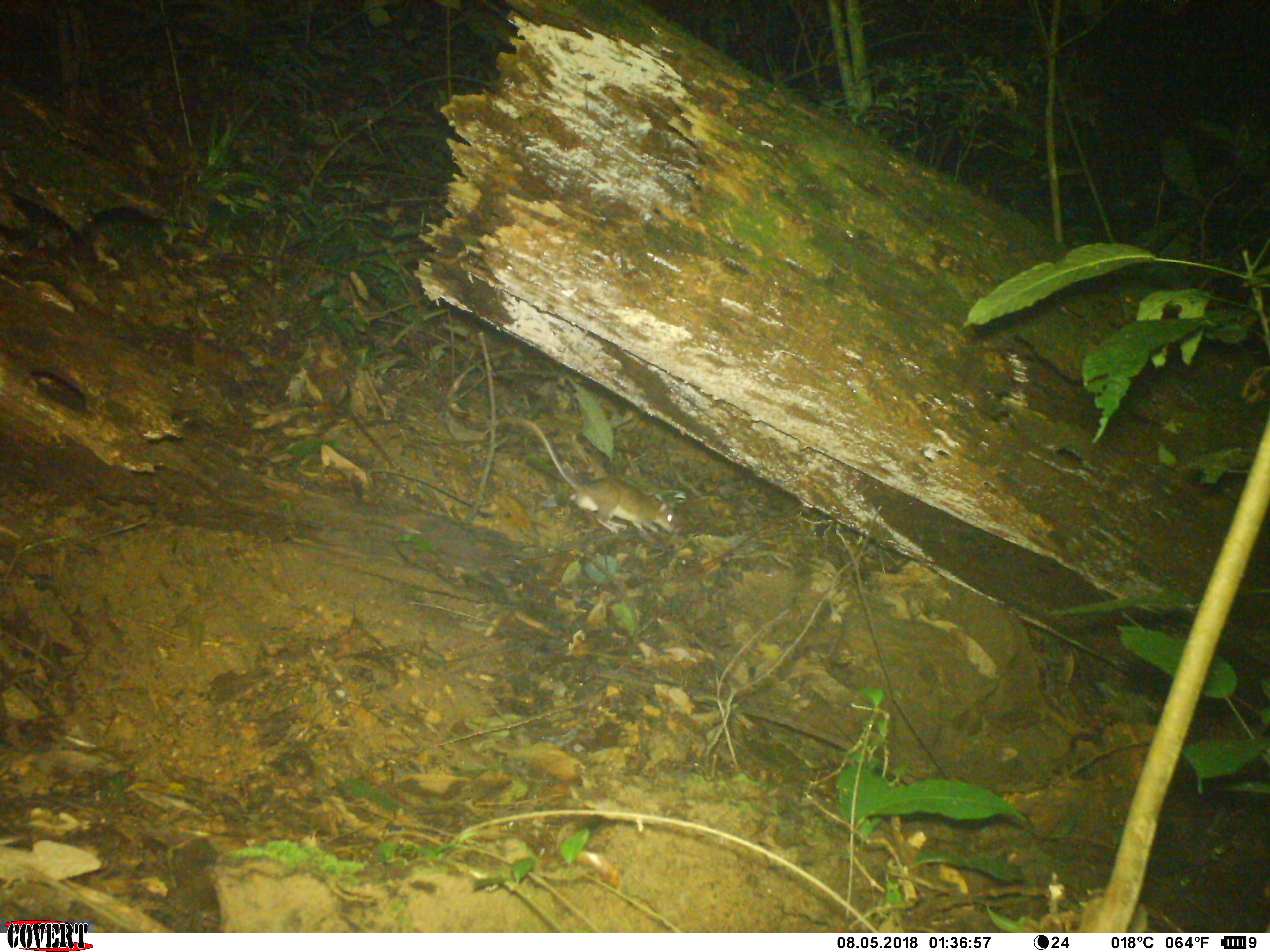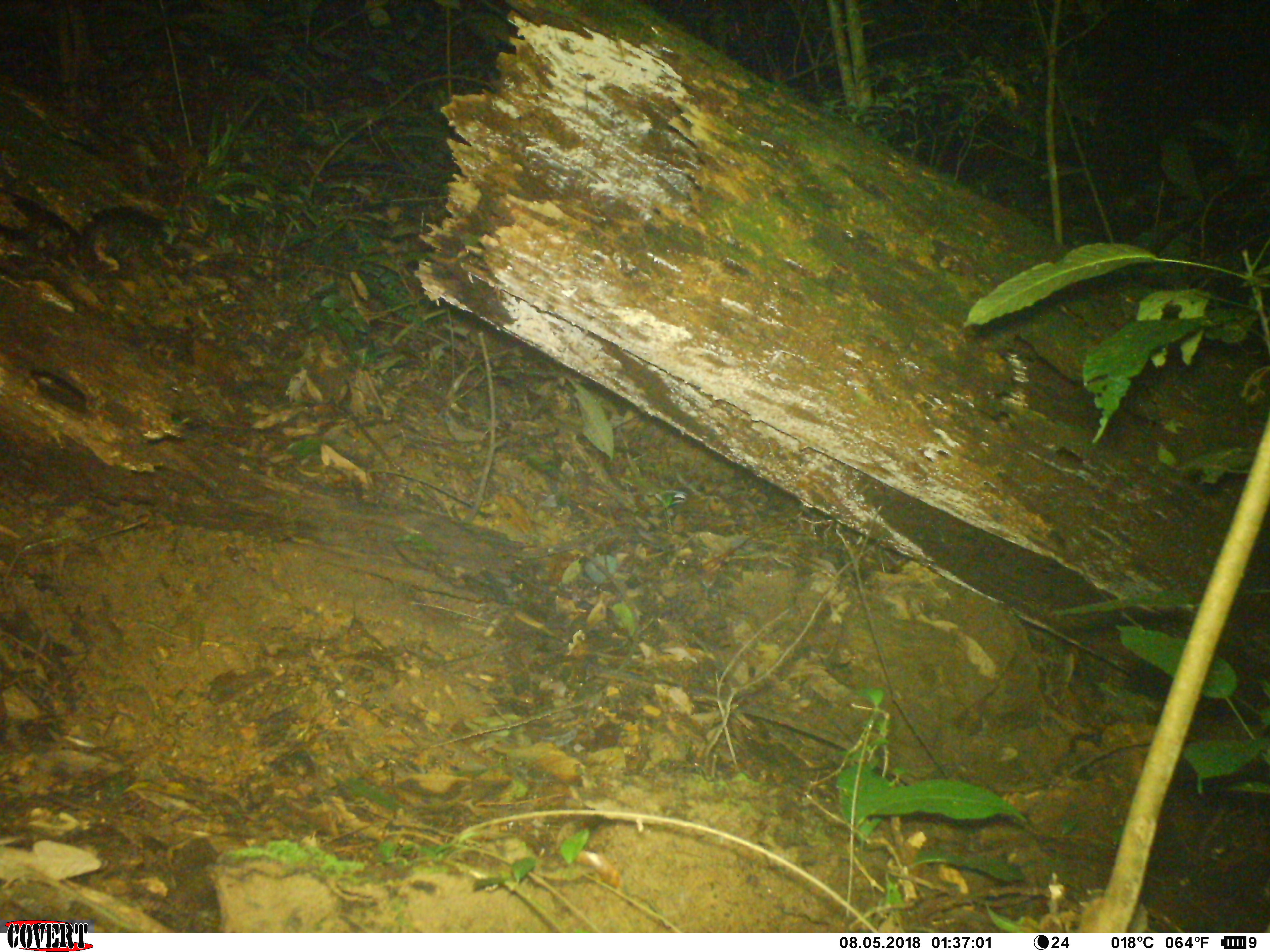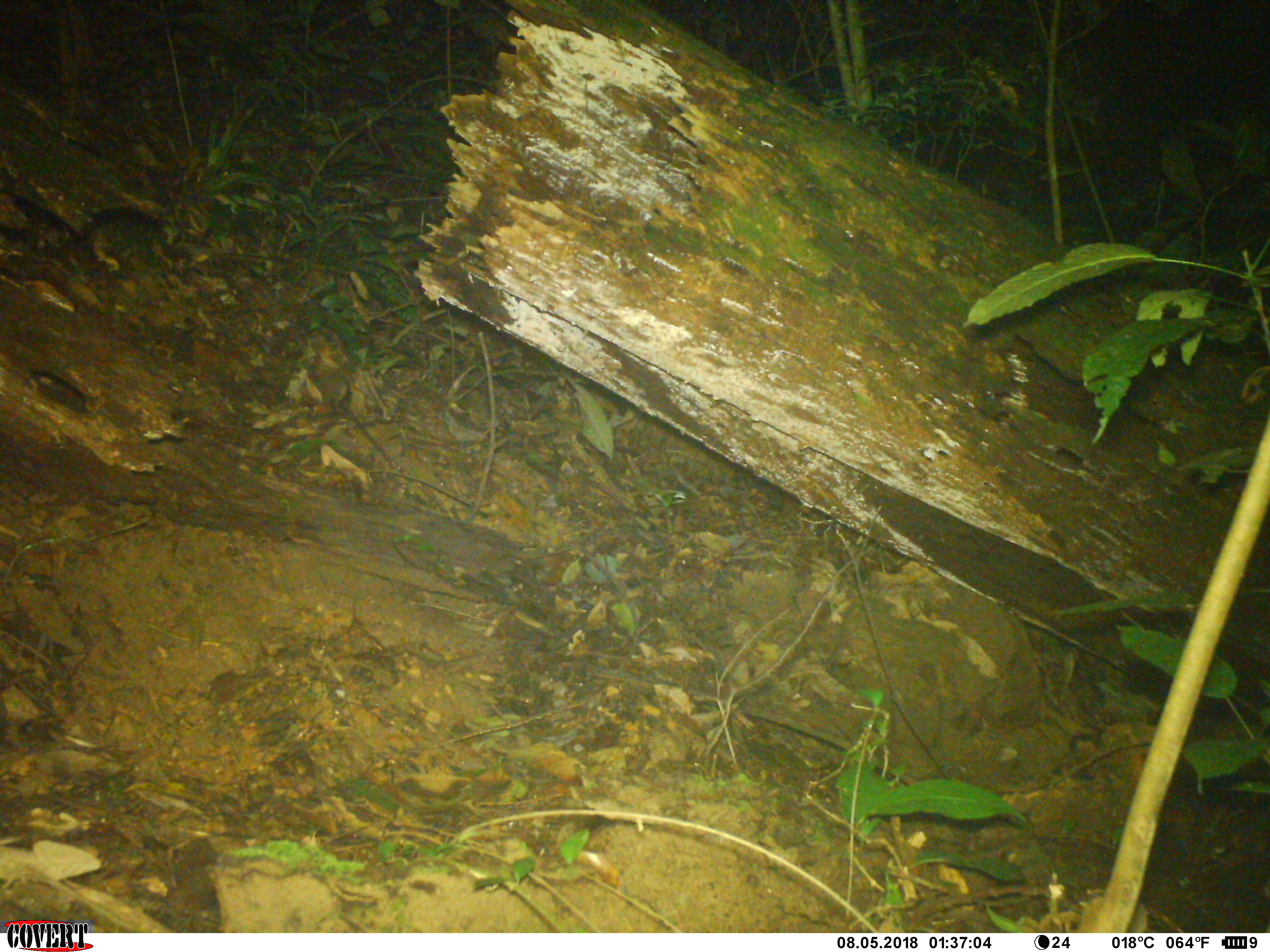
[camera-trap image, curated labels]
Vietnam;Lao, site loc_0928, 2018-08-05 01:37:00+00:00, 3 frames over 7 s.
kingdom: Animalia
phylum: Chordata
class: Mammalia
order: Rodentia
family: Muridae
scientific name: Muridae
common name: old-world mice and rats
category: unidentified murid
Unidentified murid (old-world mice and rats) (Muridae). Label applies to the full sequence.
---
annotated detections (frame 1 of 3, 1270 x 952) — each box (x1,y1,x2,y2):
unidentified murid: (522,420,676,533)